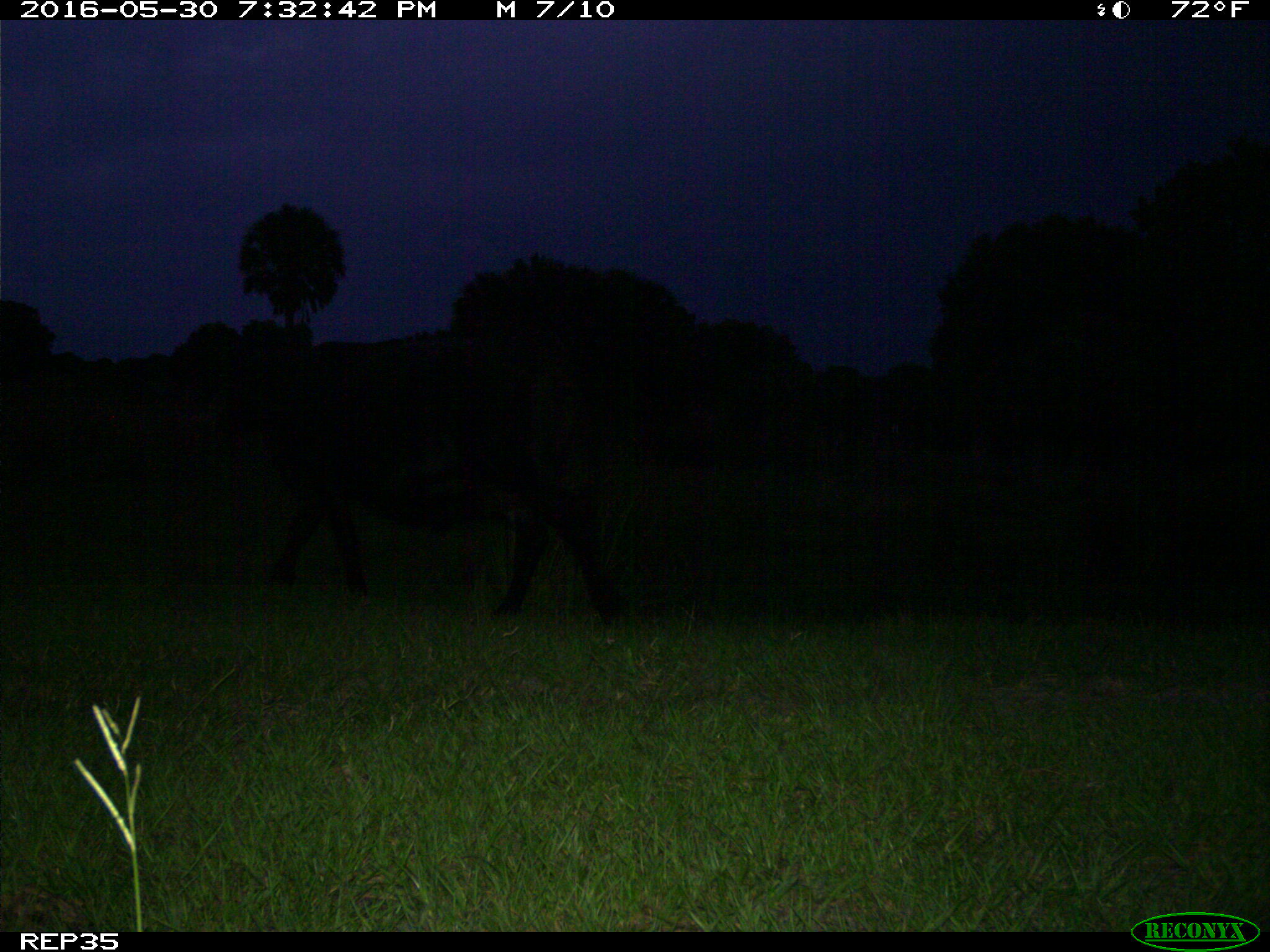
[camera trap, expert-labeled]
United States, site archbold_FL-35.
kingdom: Animalia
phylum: Chordata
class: Mammalia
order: Artiodactyla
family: Bovidae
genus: Bos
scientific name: Bos taurus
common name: domestic cow